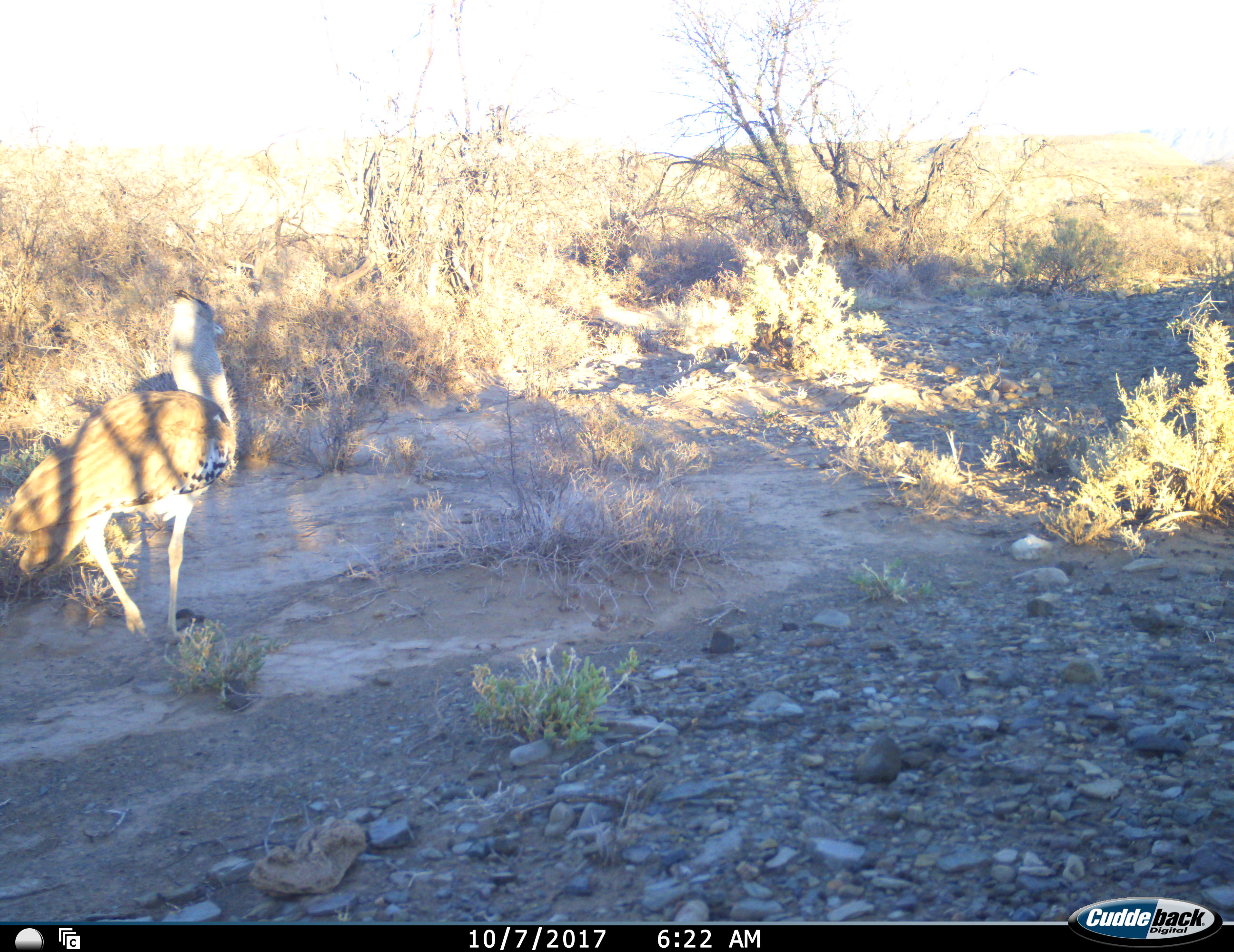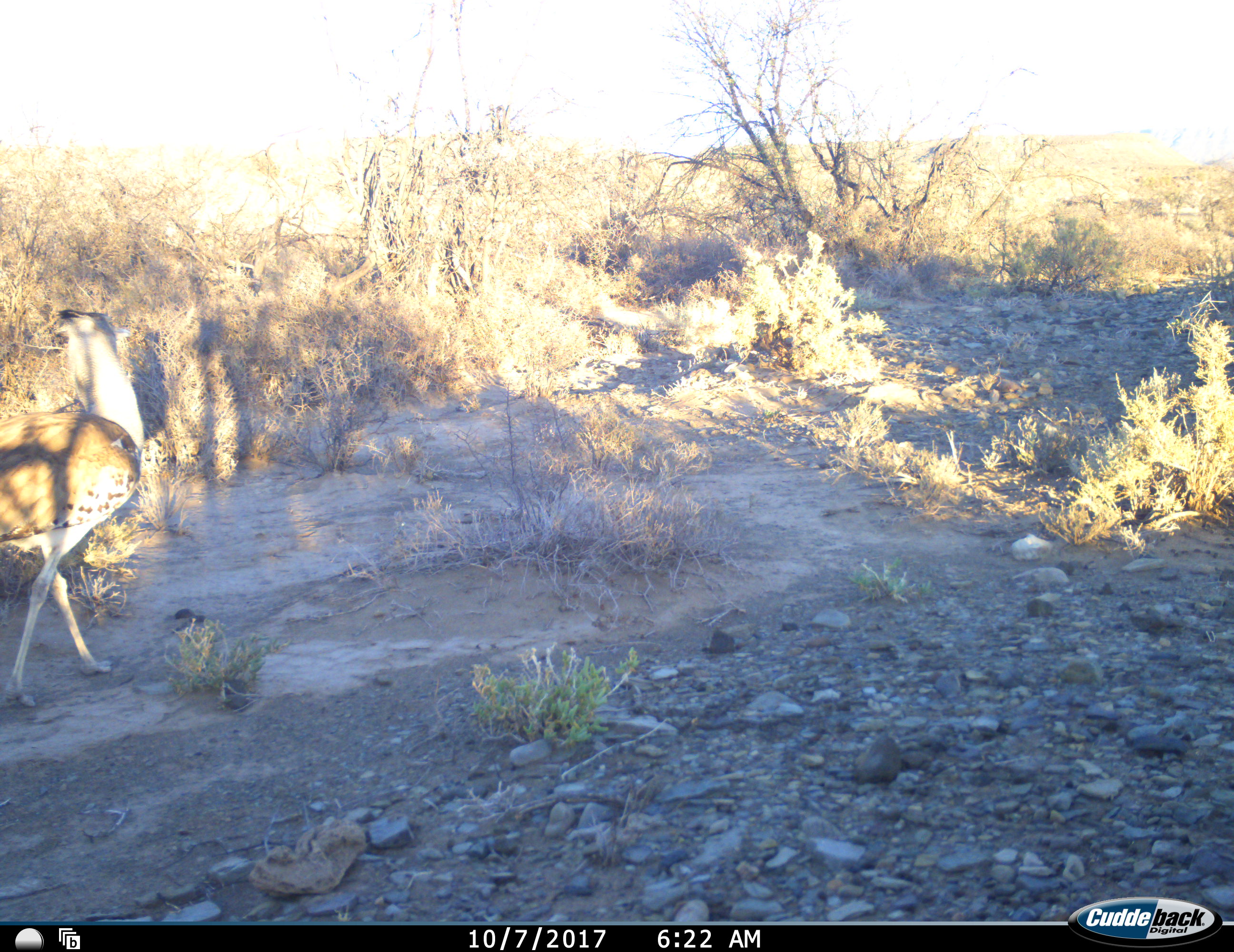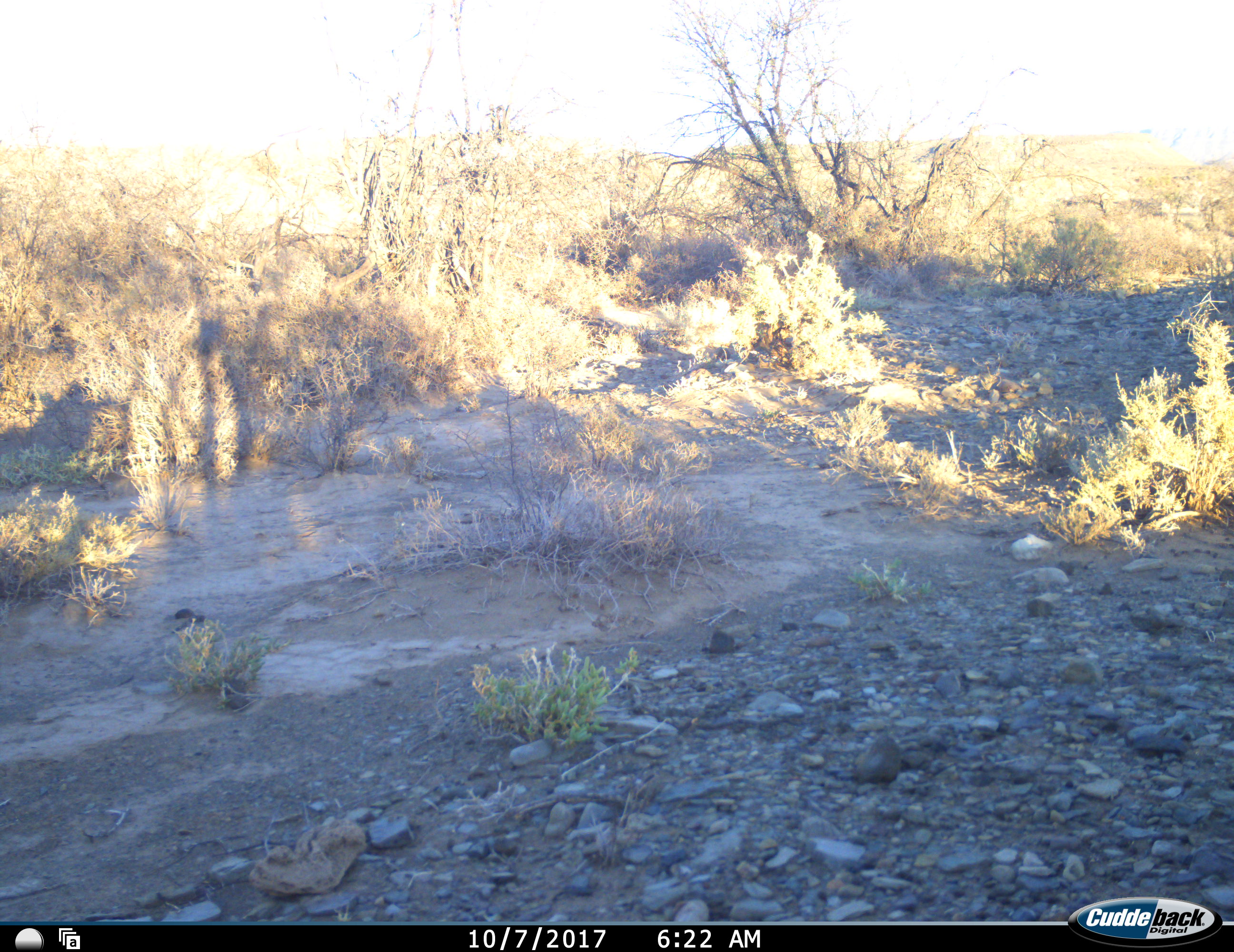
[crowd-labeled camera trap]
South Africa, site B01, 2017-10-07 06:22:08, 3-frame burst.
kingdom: Animalia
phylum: Chordata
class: Aves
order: Otidiformes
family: Otididae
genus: Ardeotis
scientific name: Ardeotis kori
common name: kori bustard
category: bustardkori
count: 1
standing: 0%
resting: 0%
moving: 100%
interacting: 0%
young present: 0%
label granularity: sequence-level